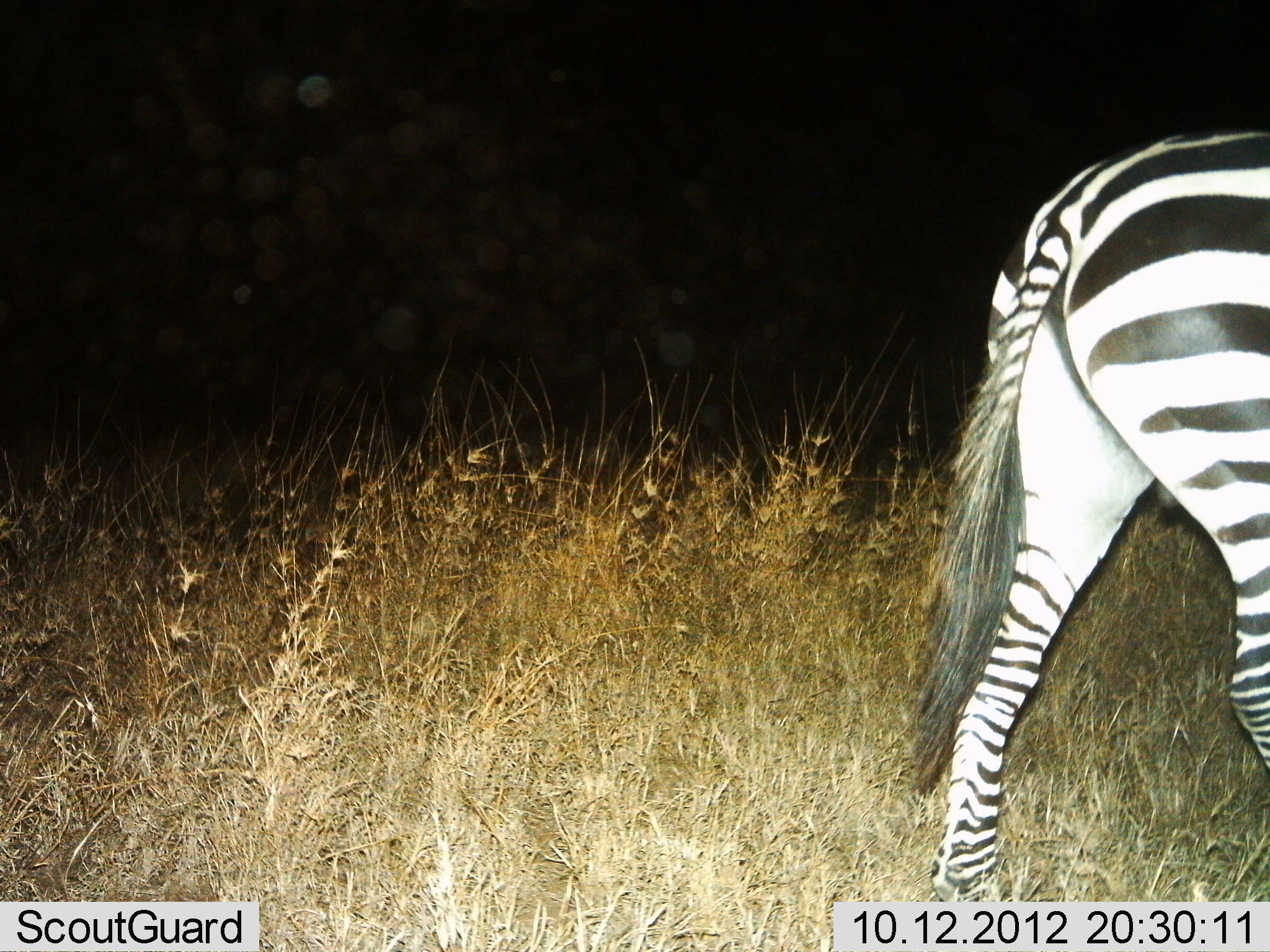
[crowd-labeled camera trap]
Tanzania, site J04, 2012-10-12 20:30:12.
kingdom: Animalia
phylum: Chordata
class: Mammalia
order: Perissodactyla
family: Equidae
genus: Equus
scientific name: Equus quagga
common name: plains zebra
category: zebra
Zebra (plains zebra) (Equus quagga), count 1. Behavior (volunteer vote fractions): standing 0%, resting 0%, moving 100%, interacting 0%. Young present (vote fraction): 0%. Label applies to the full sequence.